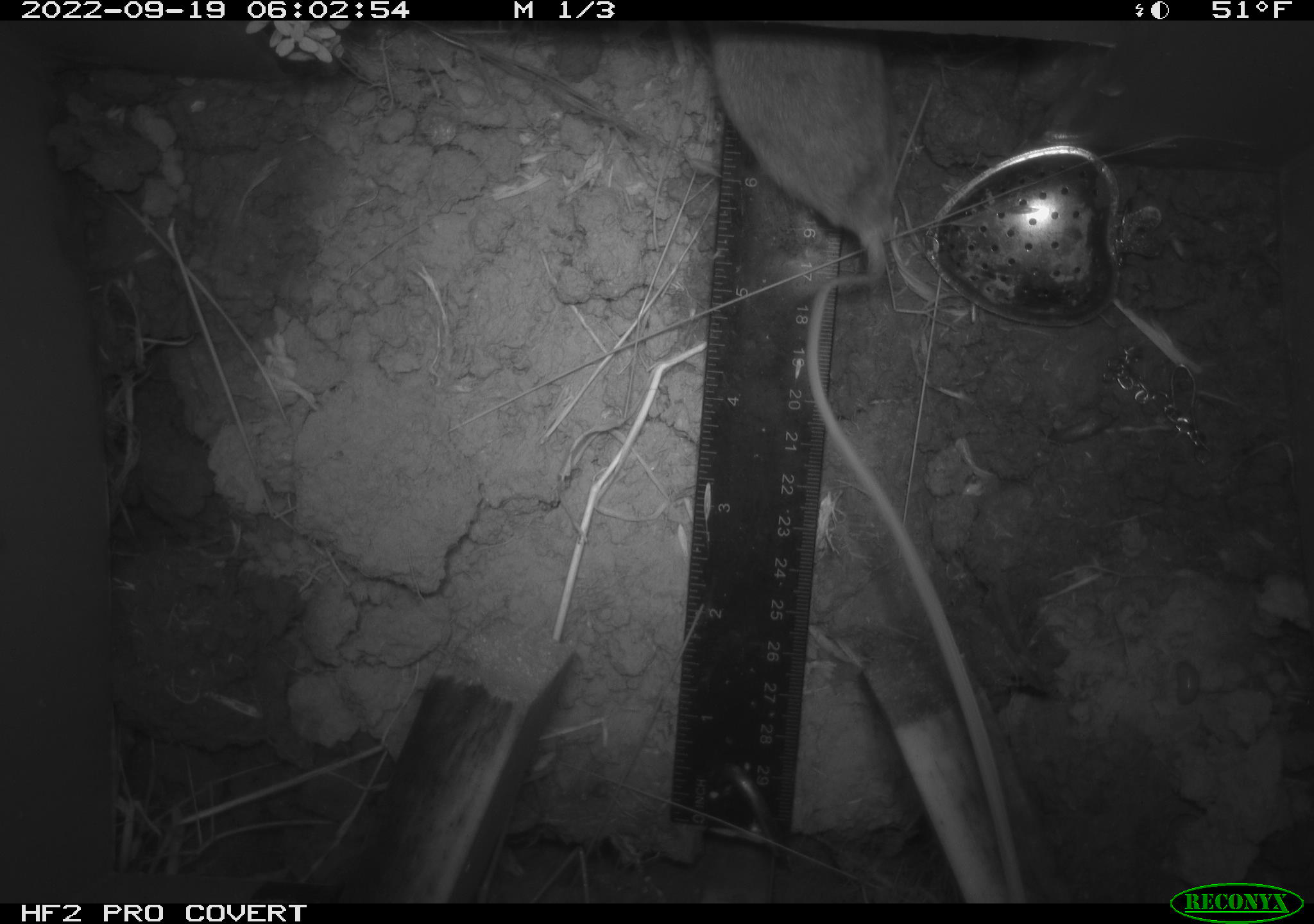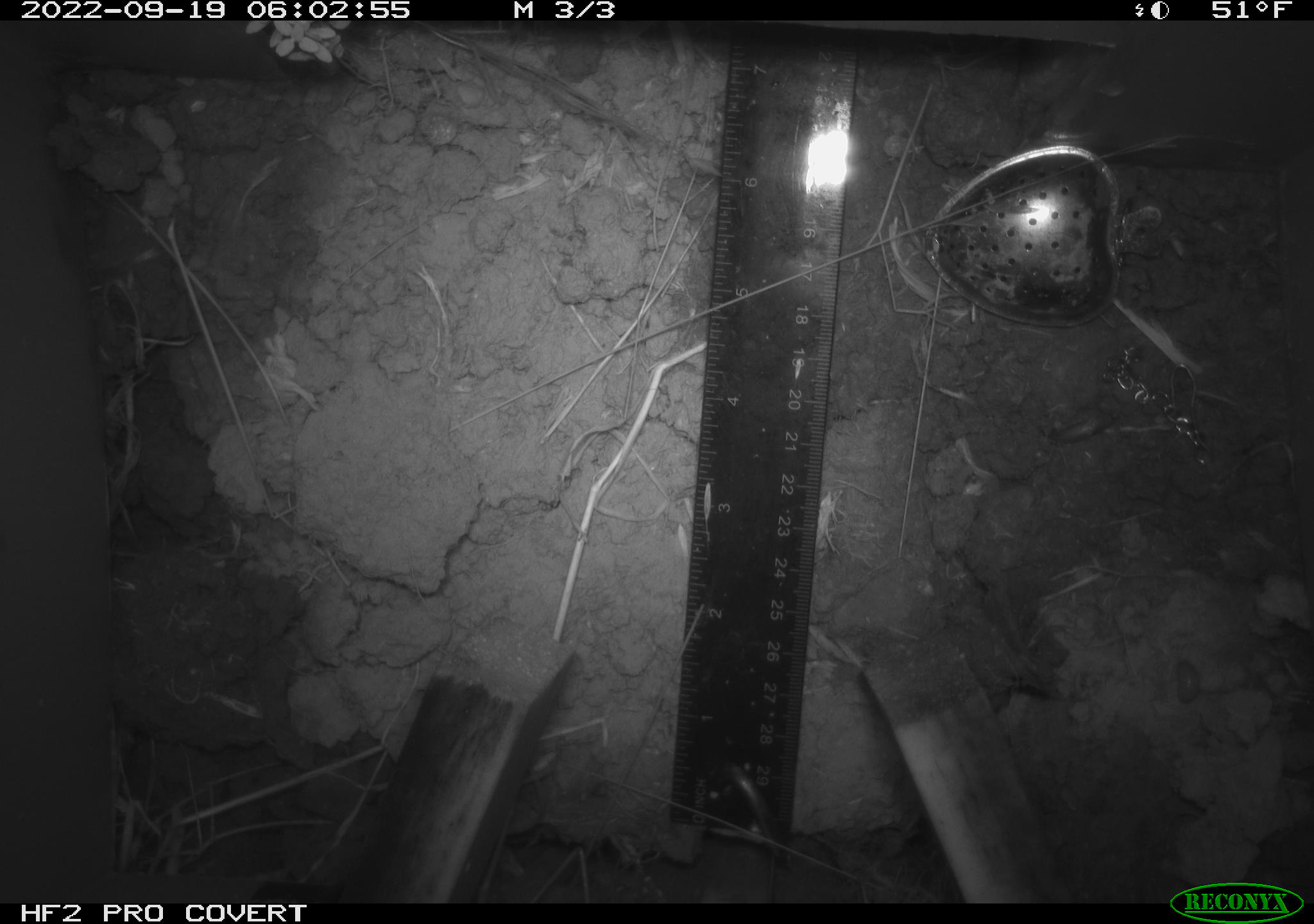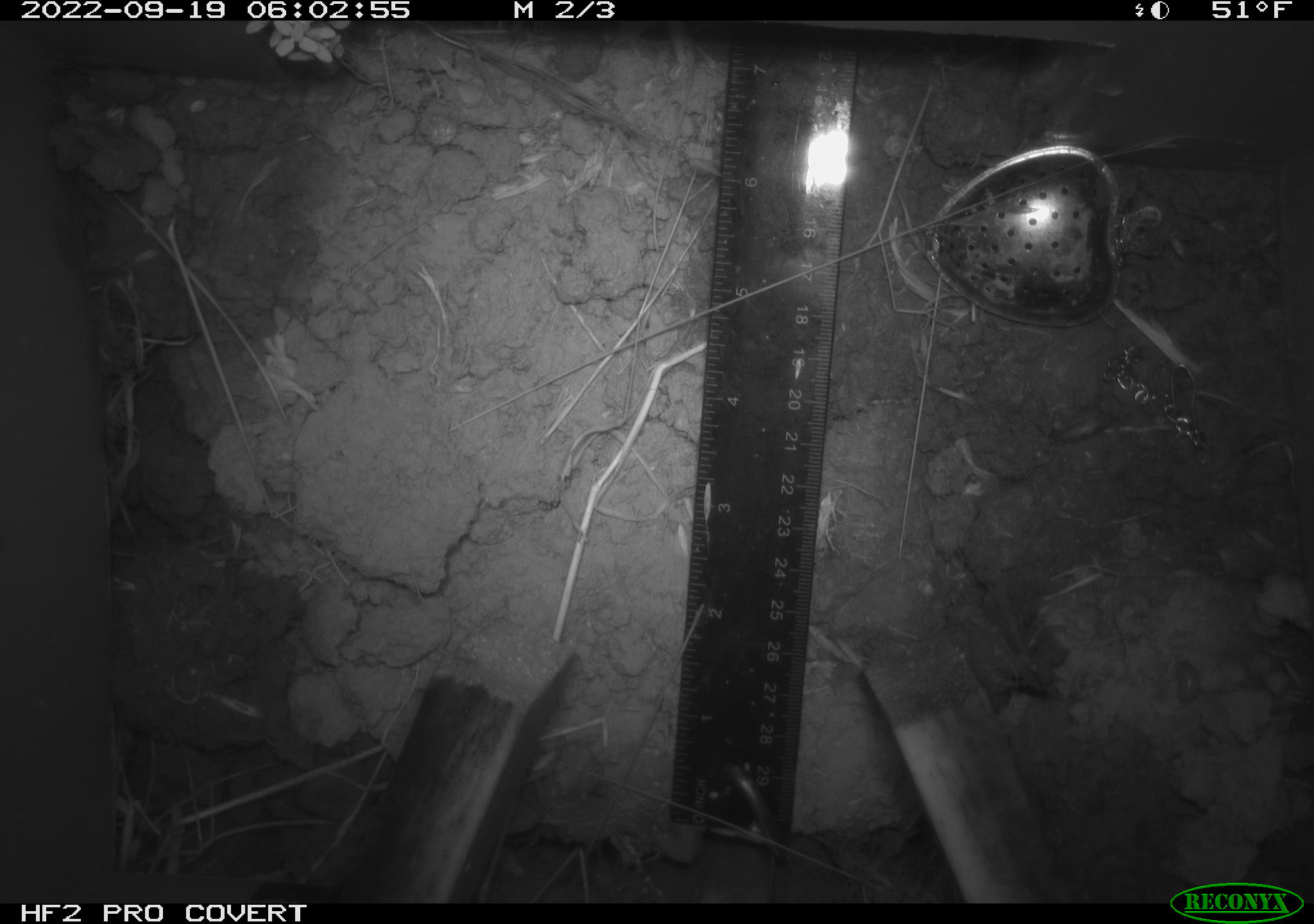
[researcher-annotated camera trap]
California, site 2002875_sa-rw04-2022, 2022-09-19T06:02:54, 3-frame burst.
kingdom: Animalia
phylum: Chordata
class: Mammalia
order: Rodentia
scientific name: Rodentia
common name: mouse species